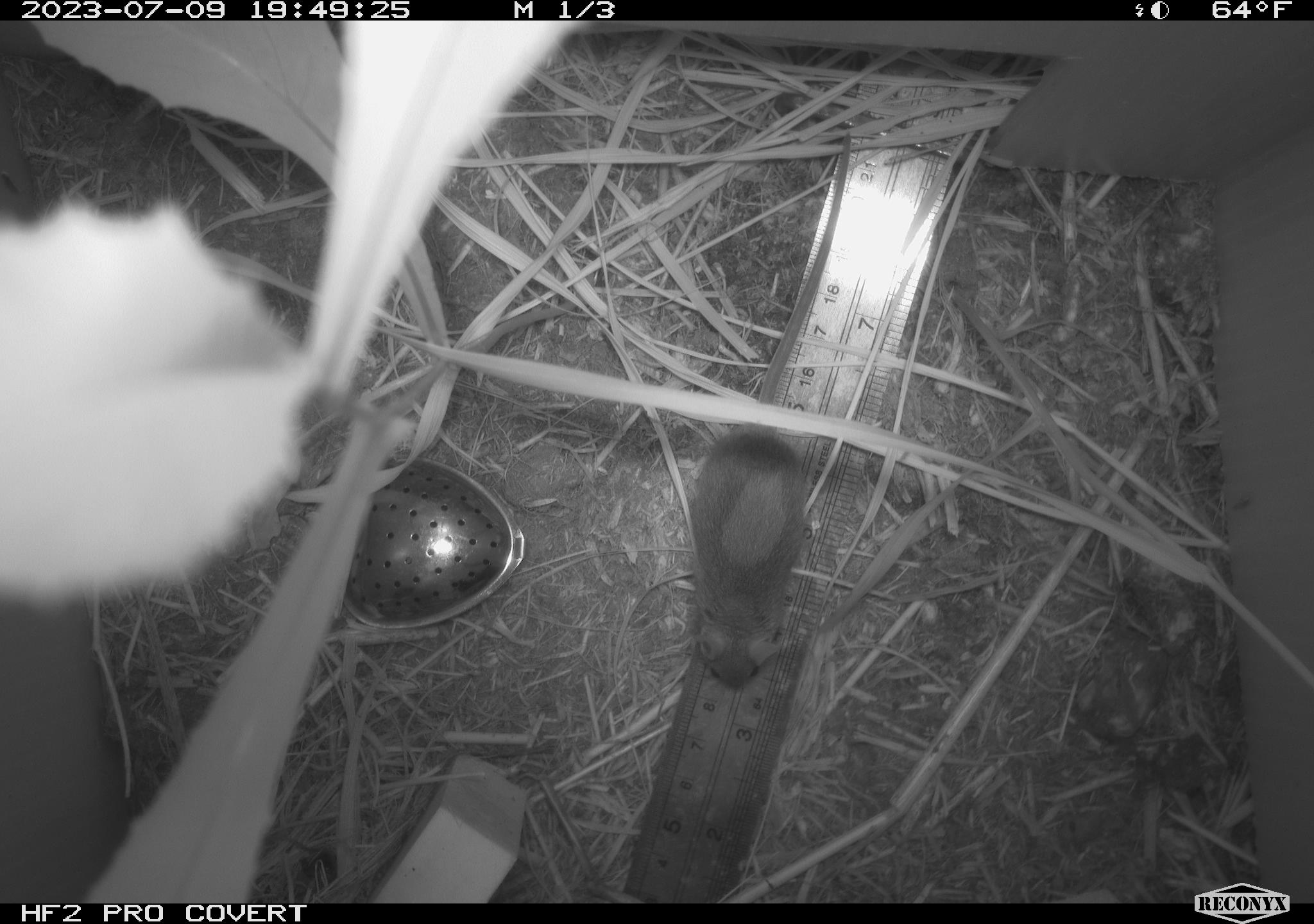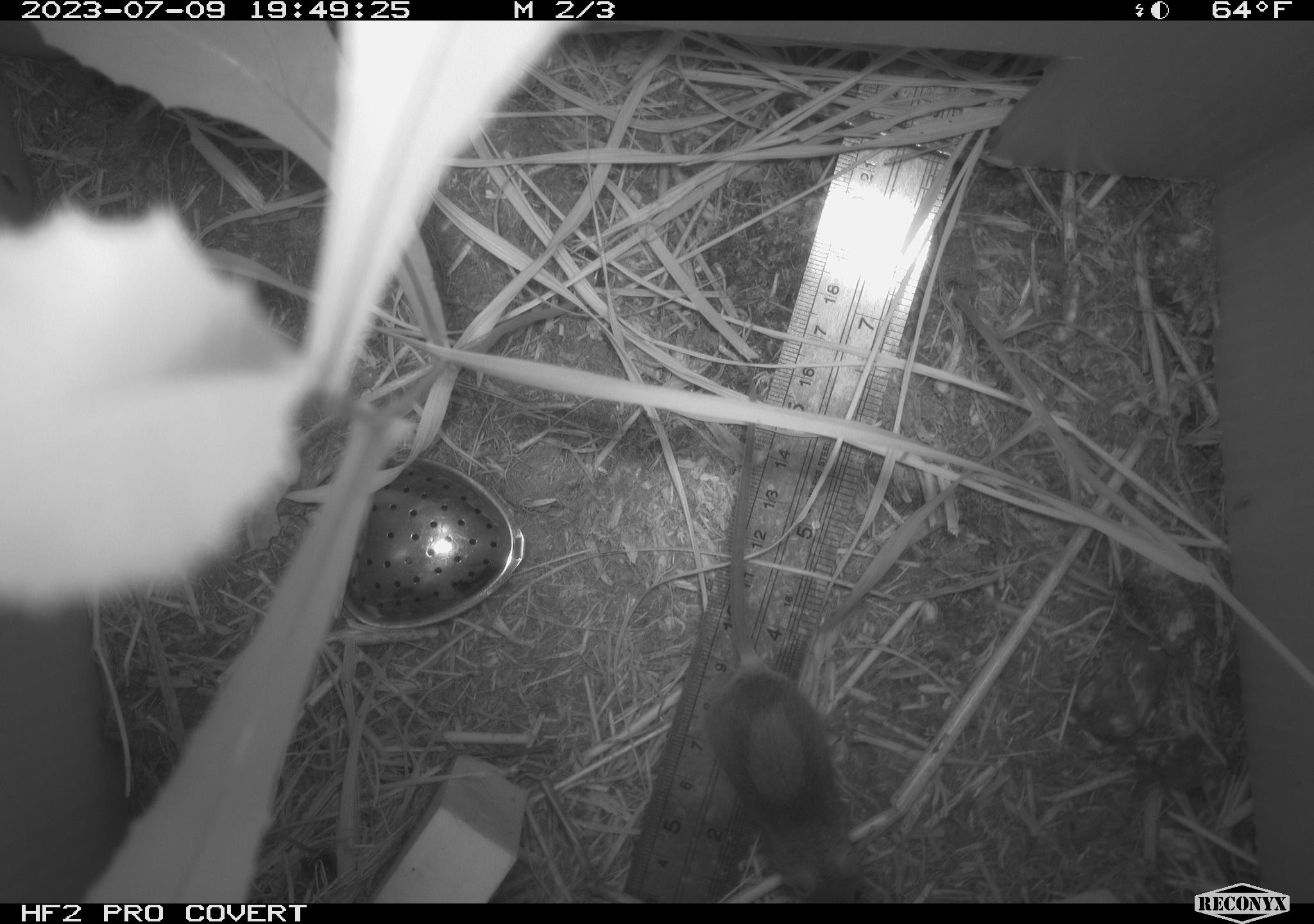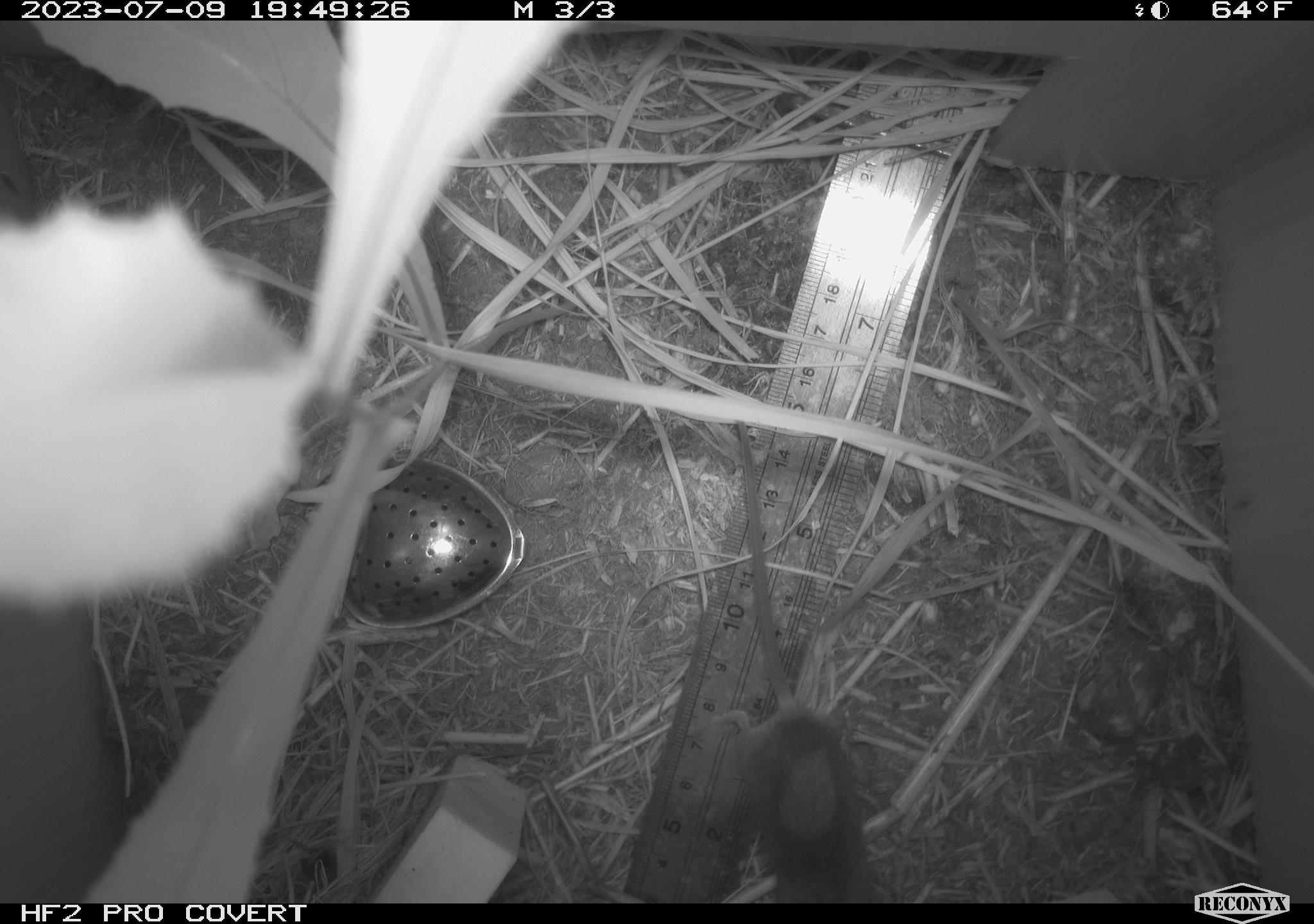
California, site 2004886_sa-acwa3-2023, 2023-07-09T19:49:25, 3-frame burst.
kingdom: Animalia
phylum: Chordata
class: Mammalia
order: Rodentia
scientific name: Rodentia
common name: mouse species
Mouse species (Rodentia).